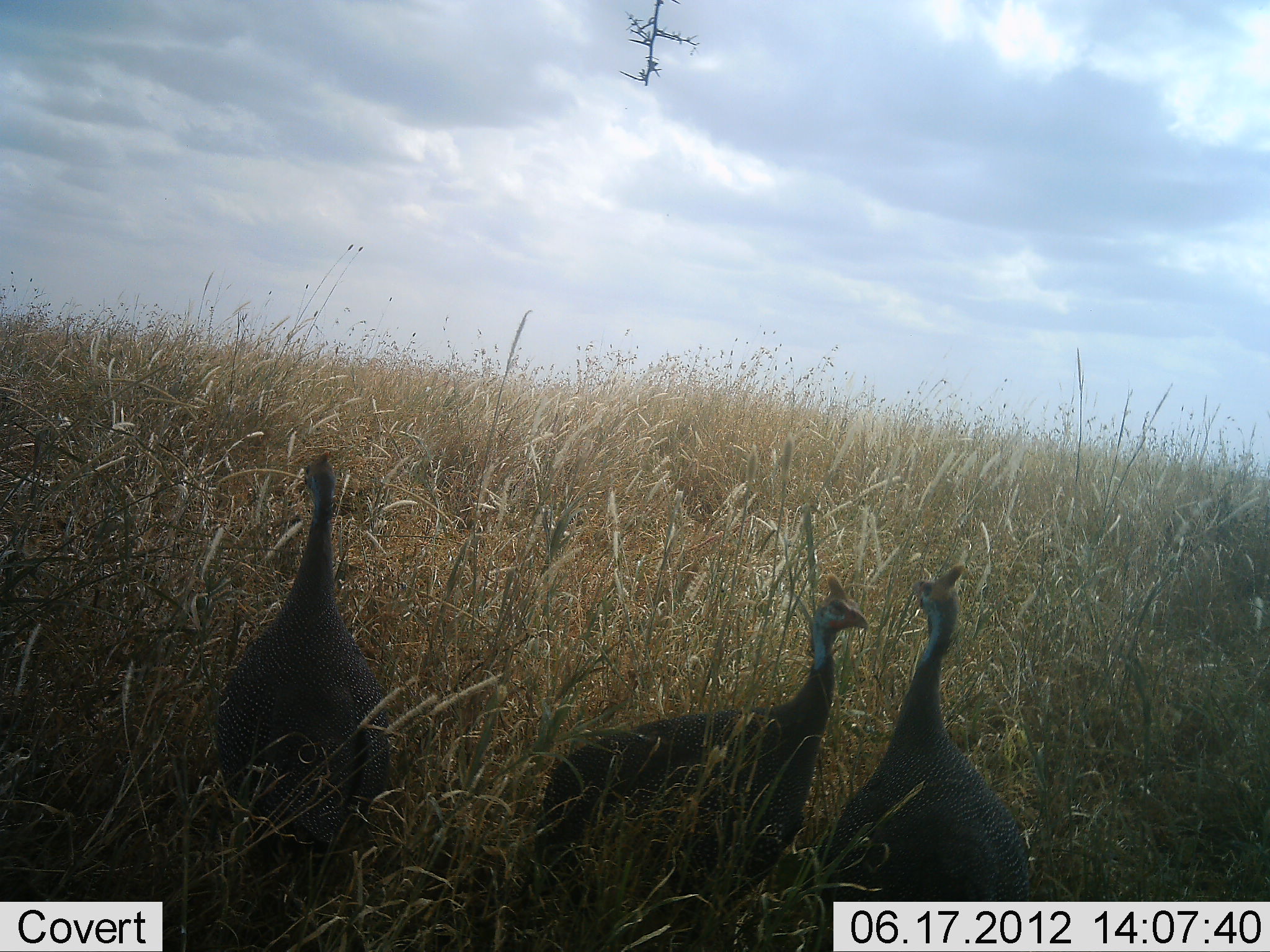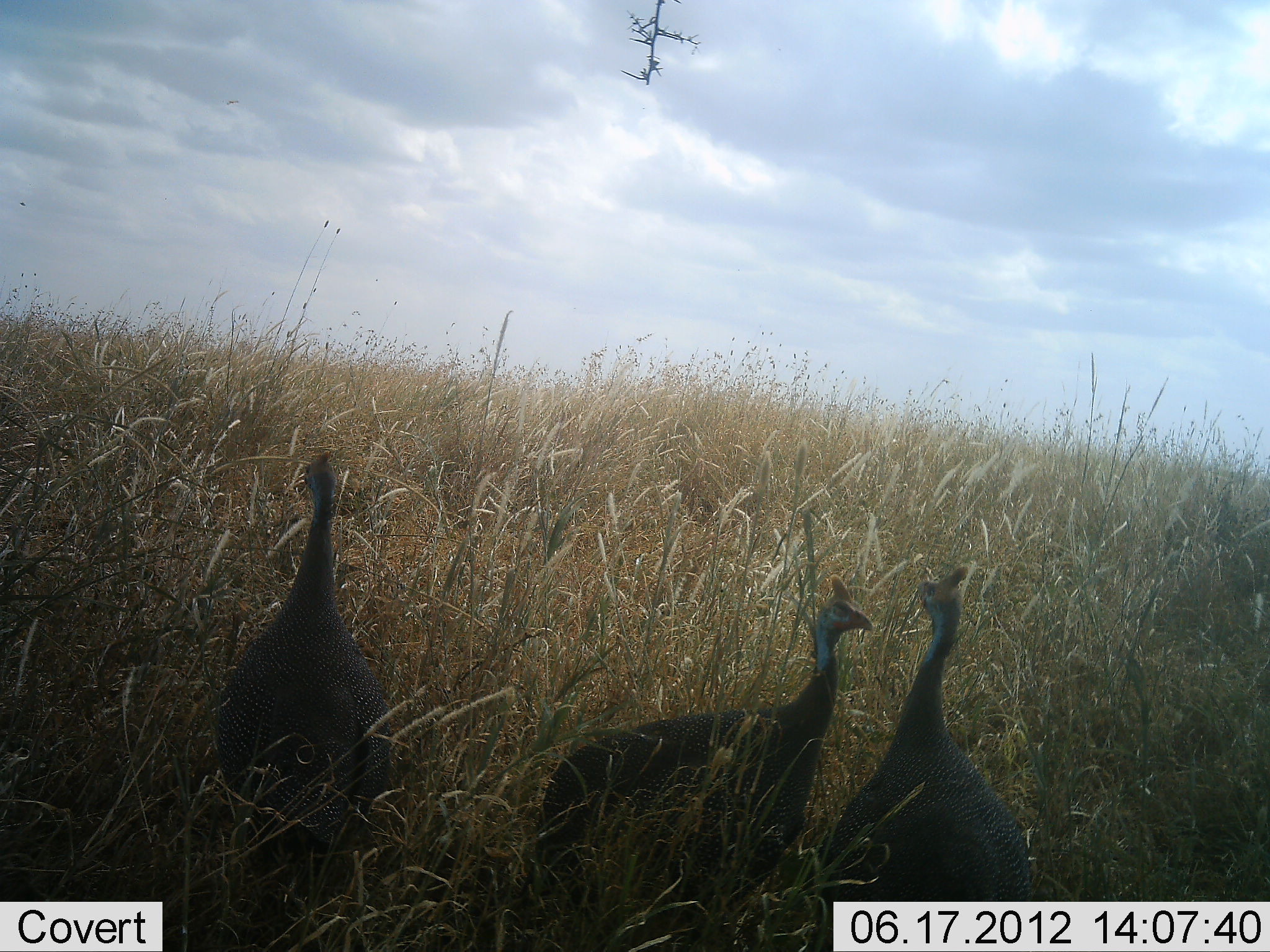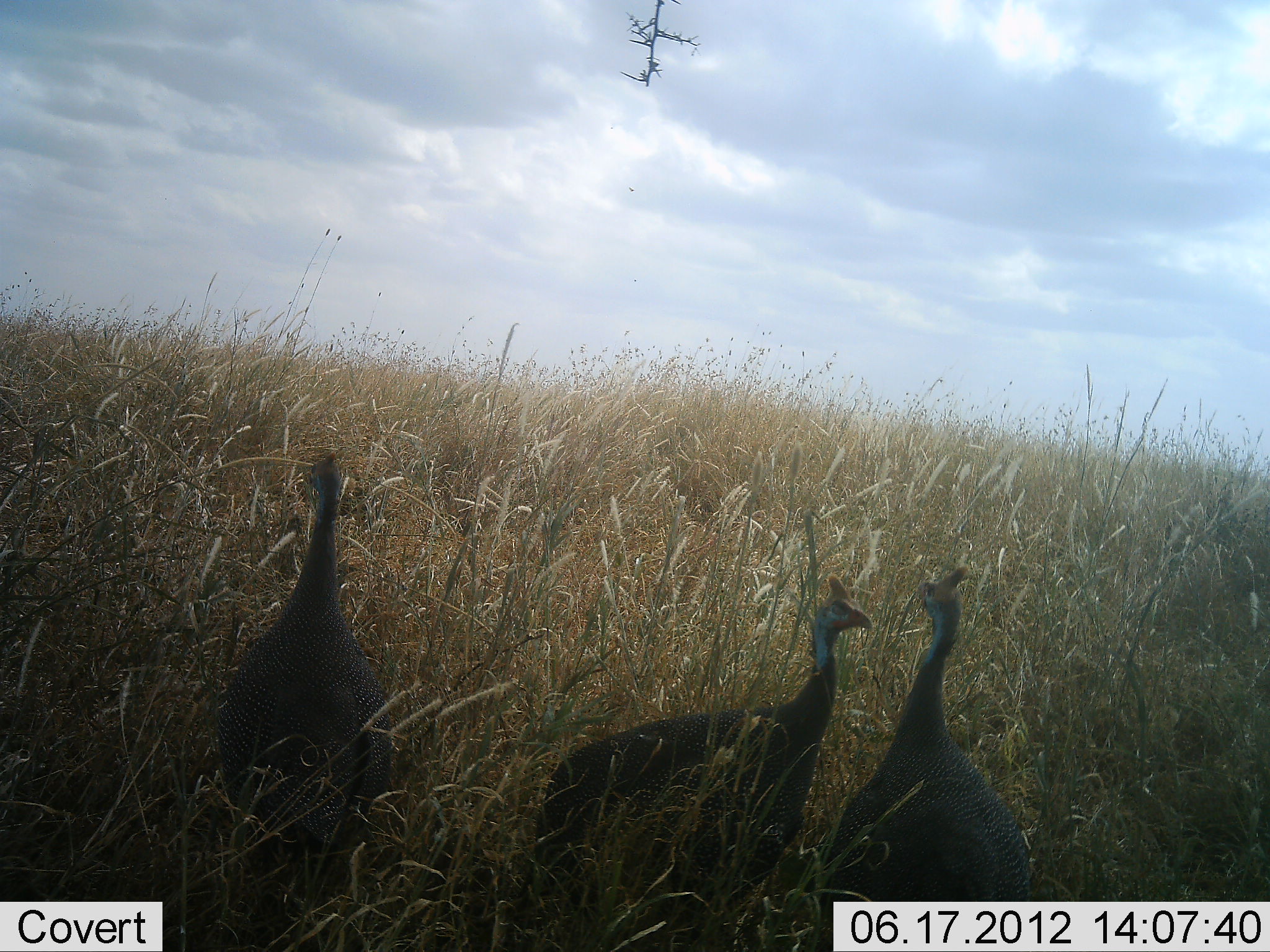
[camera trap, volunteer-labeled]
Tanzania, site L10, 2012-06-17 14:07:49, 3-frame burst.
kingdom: Animalia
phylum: Chordata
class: Aves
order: Galliformes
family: Numididae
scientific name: Numididae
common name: guinea fowl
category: guineafowl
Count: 3.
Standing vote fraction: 100%.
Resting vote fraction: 0%.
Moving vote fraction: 0%.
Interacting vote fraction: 0%.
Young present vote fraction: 0%.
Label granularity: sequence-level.